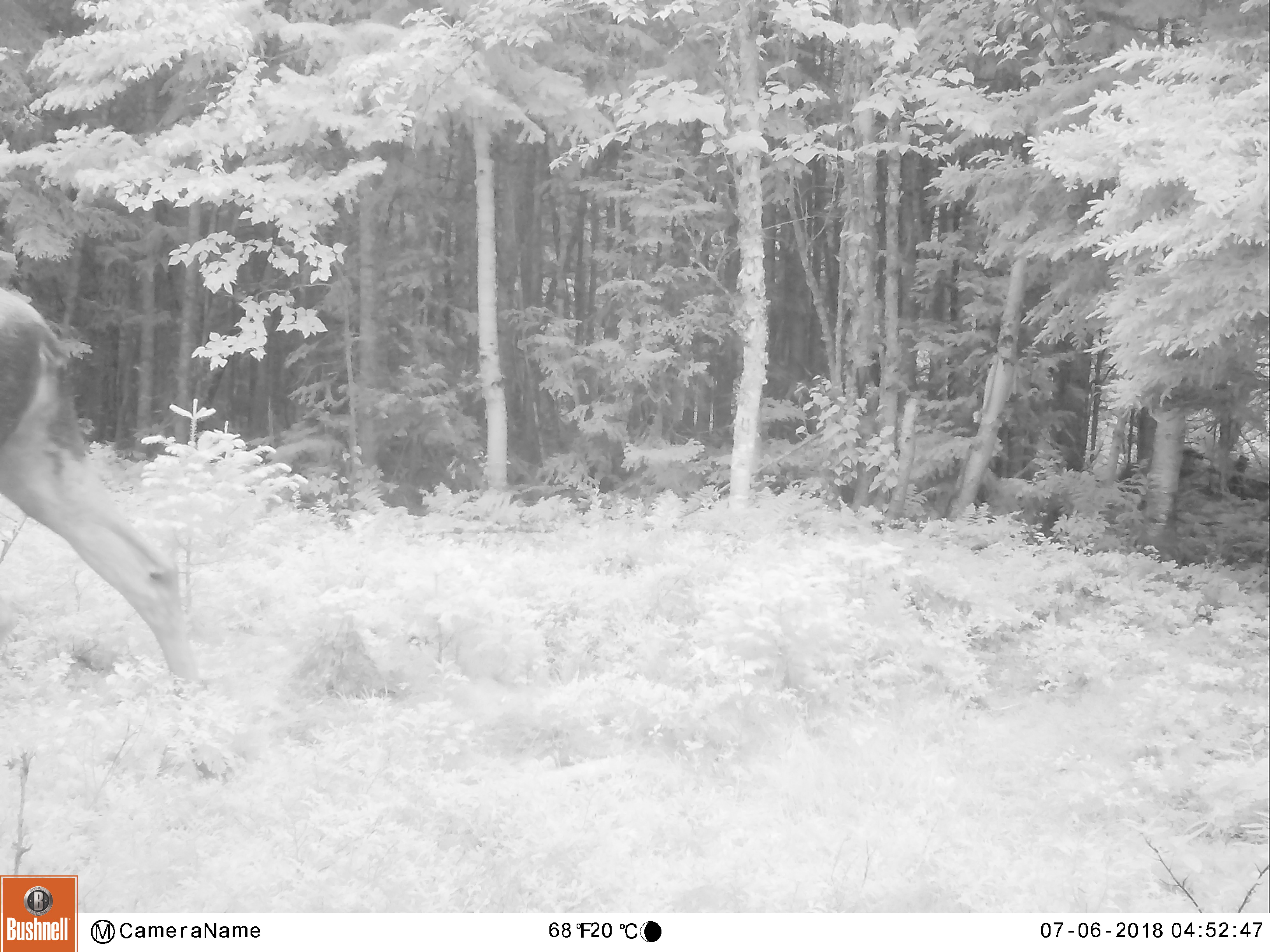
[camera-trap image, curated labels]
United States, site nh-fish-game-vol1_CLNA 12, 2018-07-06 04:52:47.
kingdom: Animalia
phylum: Chordata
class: Mammalia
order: Artiodactyla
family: Cervidae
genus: Alces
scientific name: Alces alces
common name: moose